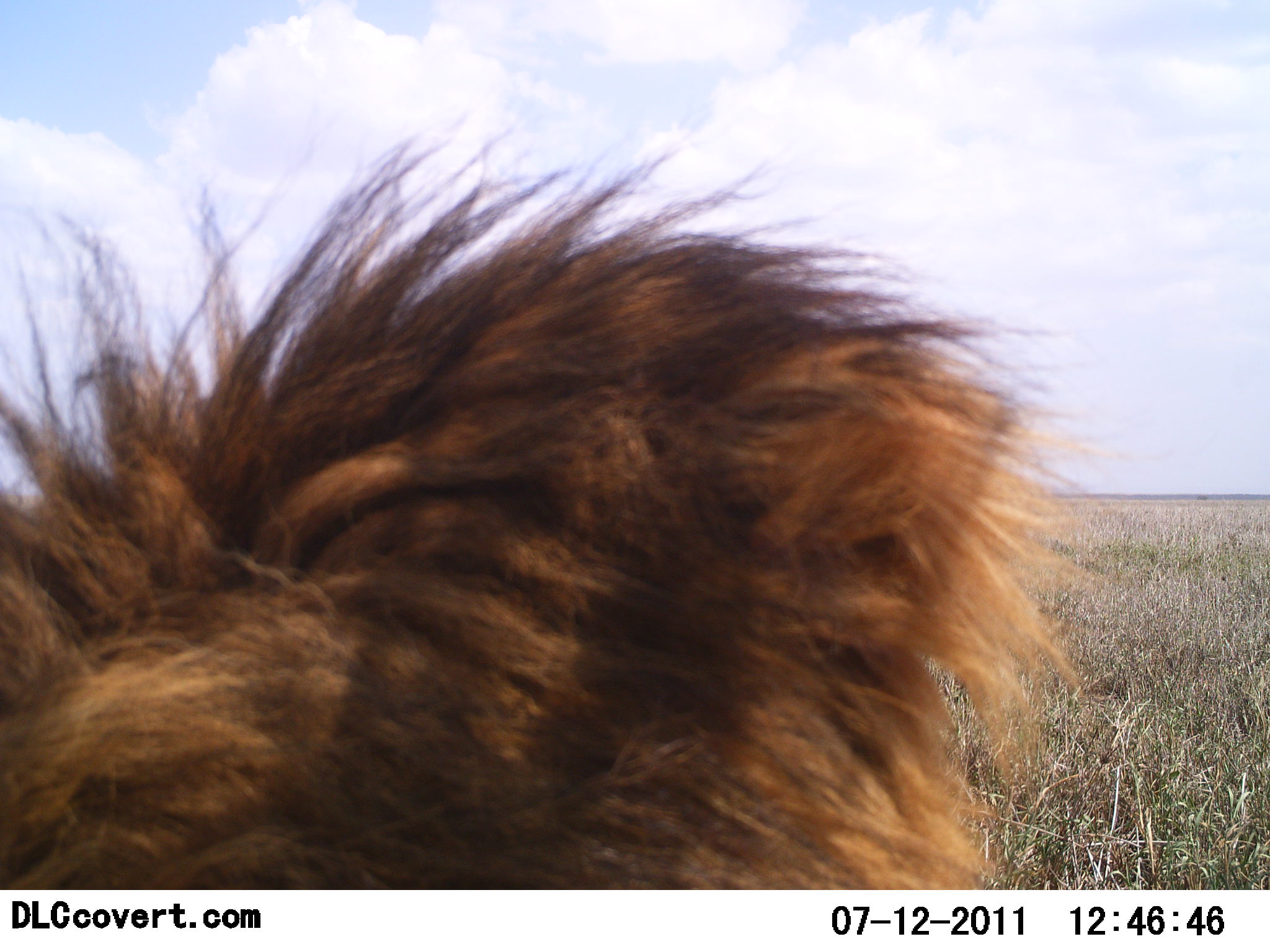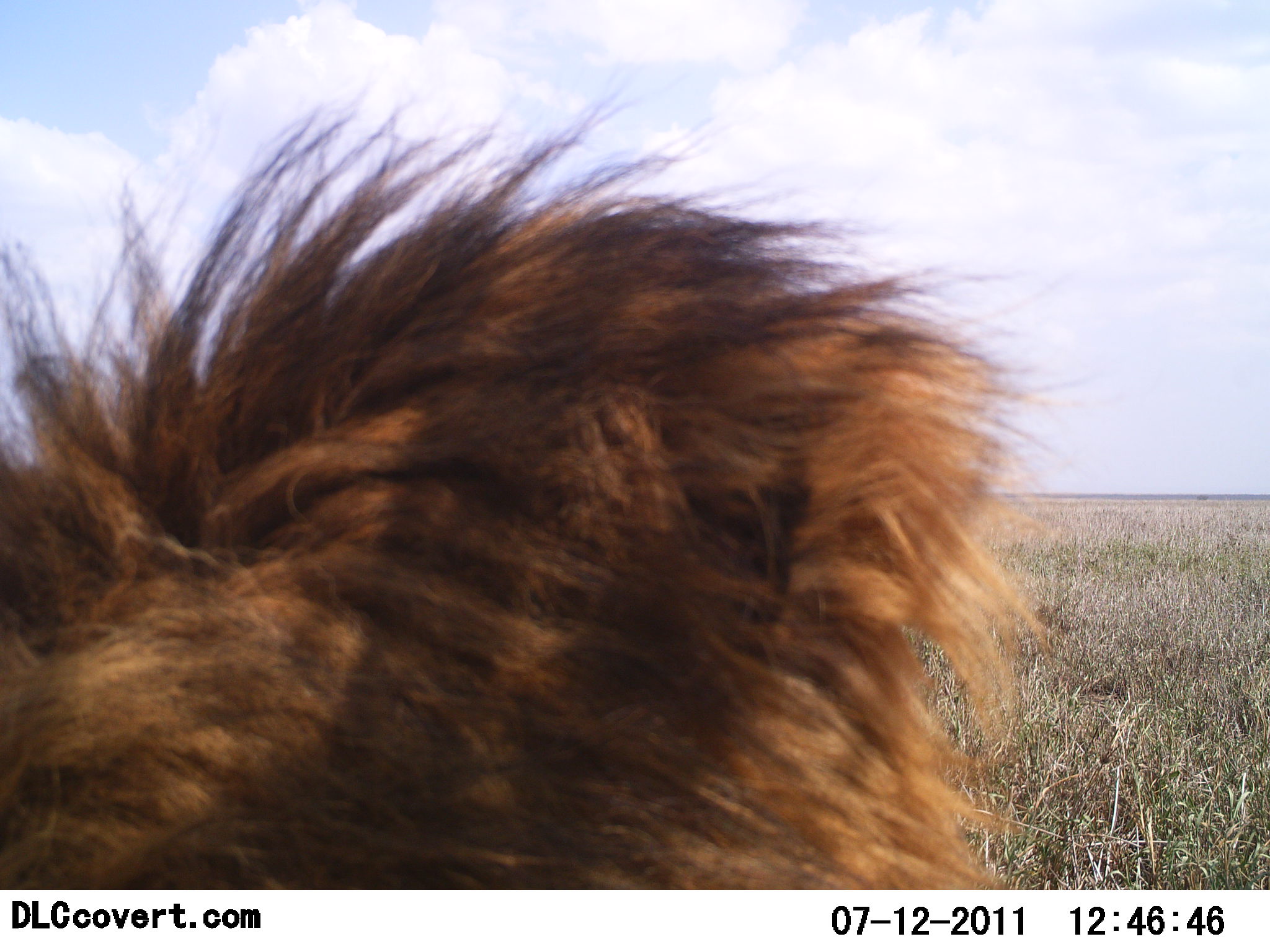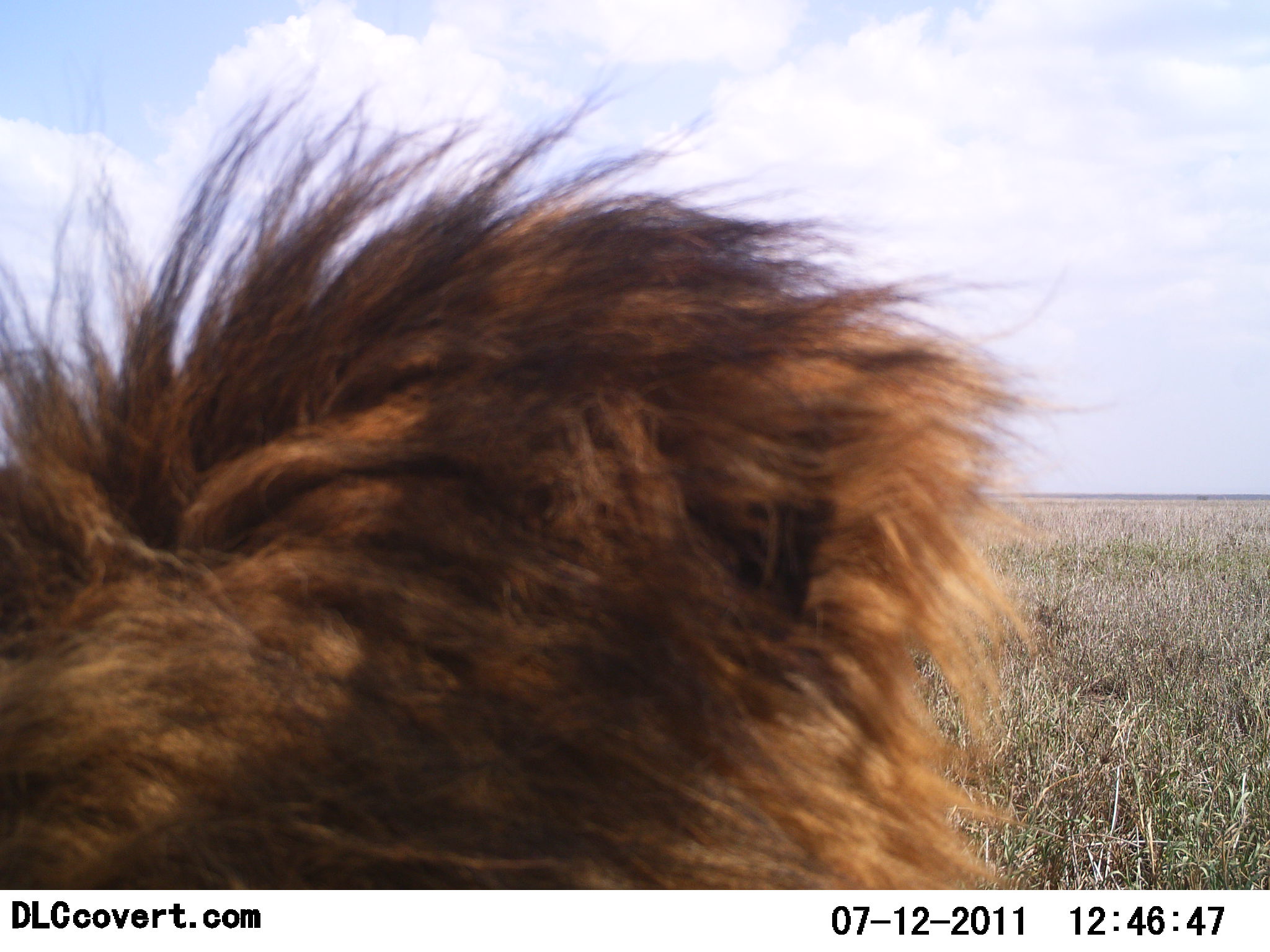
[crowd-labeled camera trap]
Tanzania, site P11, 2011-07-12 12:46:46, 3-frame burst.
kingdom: Animalia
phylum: Chordata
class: Mammalia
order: Carnivora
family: Felidae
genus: Panthera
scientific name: Panthera leo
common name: lion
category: lionmale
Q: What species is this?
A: Lionmale (lion) (Panthera leo).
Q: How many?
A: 1.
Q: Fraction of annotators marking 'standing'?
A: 33%.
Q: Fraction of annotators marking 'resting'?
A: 58%.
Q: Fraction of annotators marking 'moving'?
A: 8%.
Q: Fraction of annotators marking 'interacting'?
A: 0%.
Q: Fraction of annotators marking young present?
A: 0%.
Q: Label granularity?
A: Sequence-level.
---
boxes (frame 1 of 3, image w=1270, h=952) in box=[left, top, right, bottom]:
animal: box=[0, 129, 1127, 889]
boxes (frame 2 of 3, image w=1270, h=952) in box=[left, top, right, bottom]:
animal: box=[0, 60, 1057, 889]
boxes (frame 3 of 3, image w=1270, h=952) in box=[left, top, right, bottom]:
animal: box=[0, 60, 1038, 890]